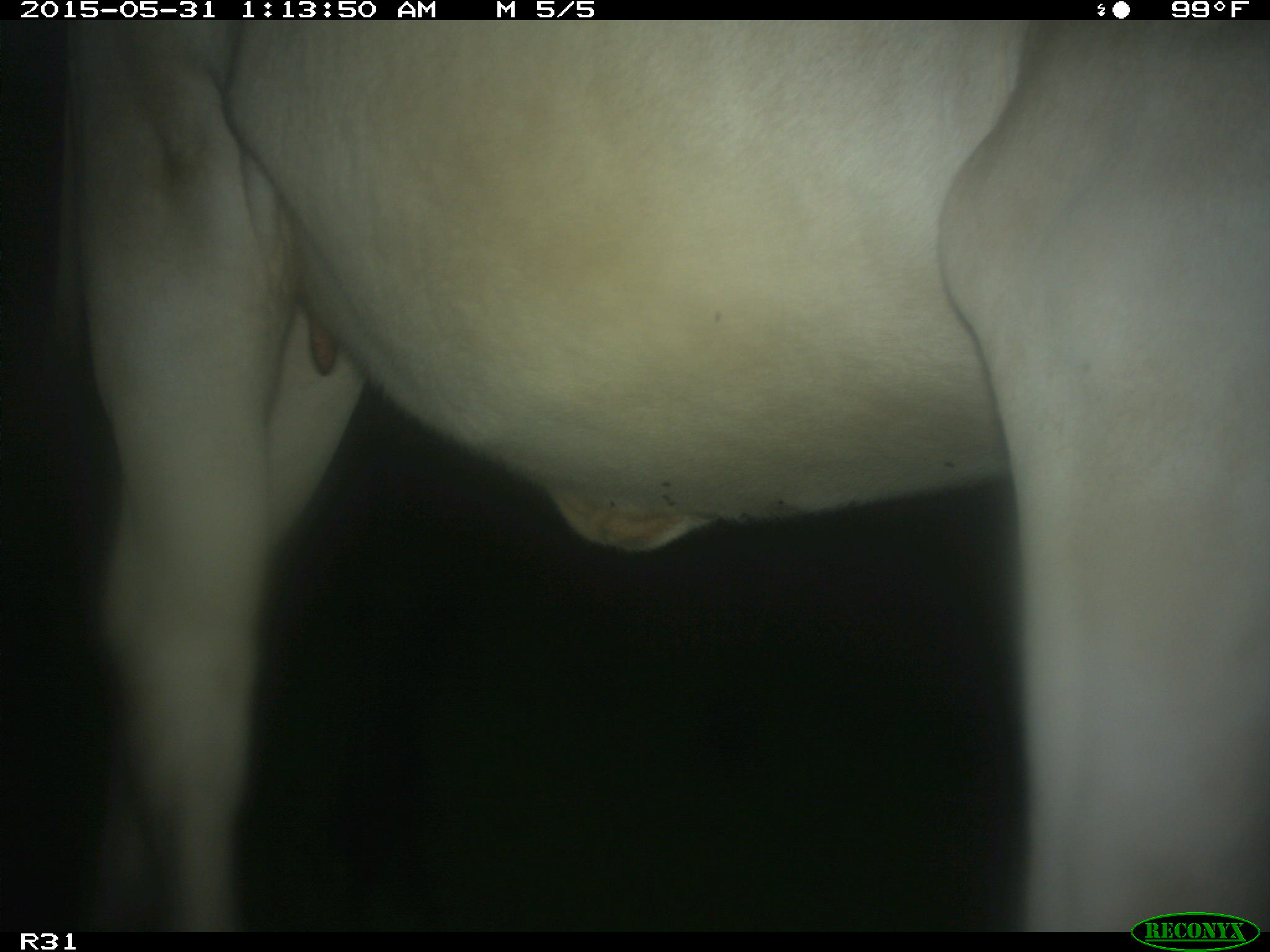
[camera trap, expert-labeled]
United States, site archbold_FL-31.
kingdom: Animalia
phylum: Chordata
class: Mammalia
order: Artiodactyla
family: Bovidae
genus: Bos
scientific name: Bos taurus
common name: domestic cow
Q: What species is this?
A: Bos taurus (domestic cow).